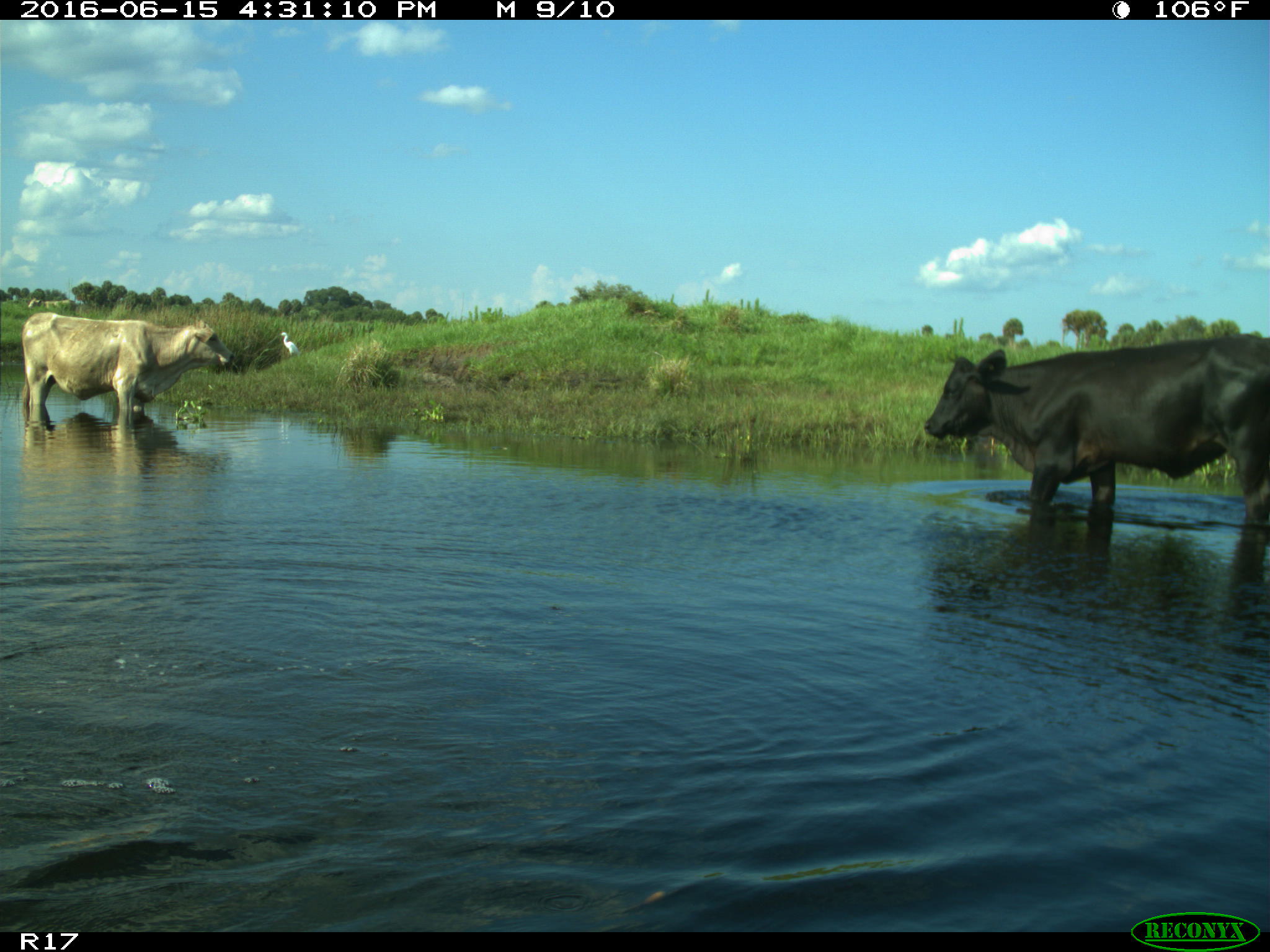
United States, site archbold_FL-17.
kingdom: Animalia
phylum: Chordata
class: Mammalia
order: Artiodactyla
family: Bovidae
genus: Bos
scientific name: Bos taurus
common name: domestic cow